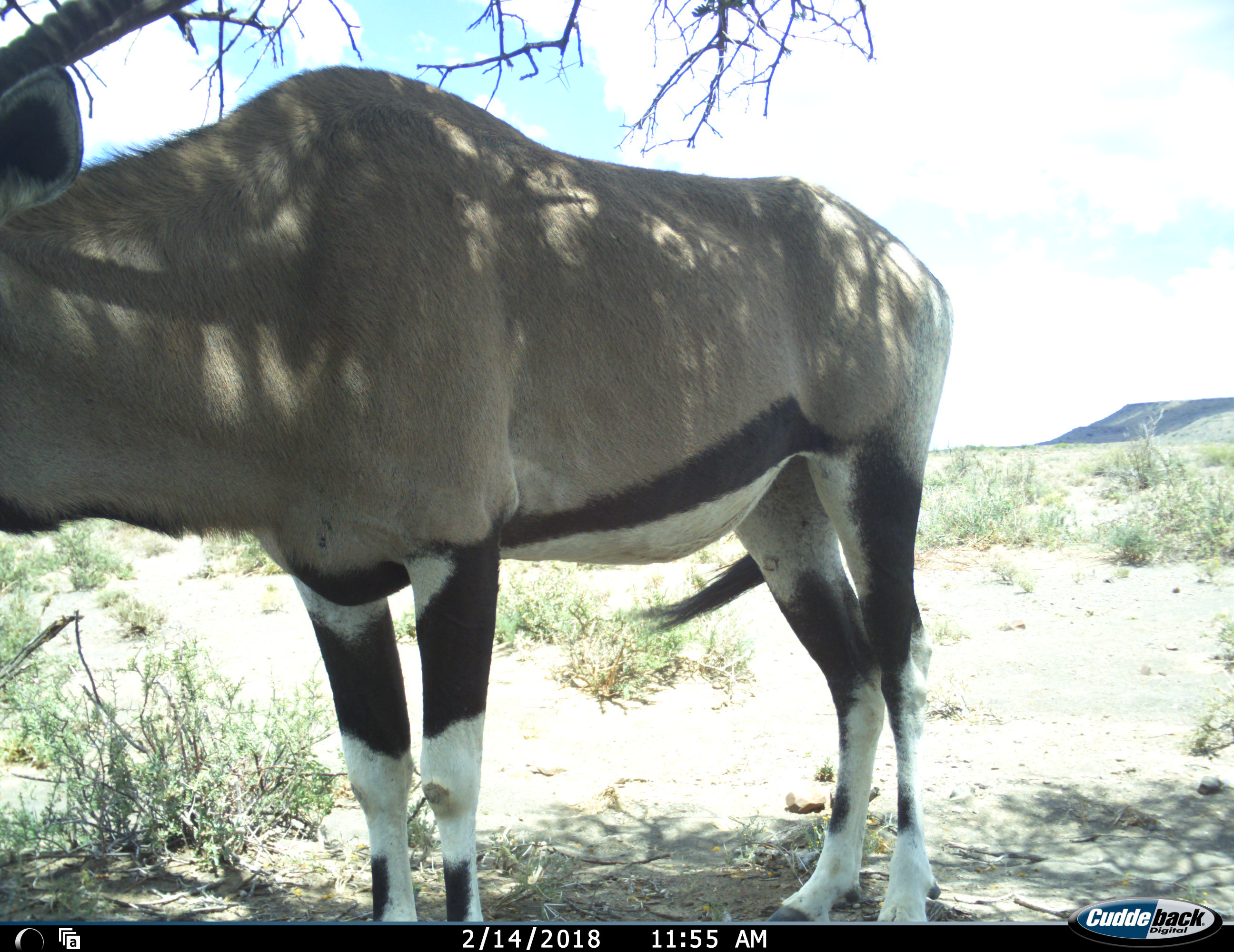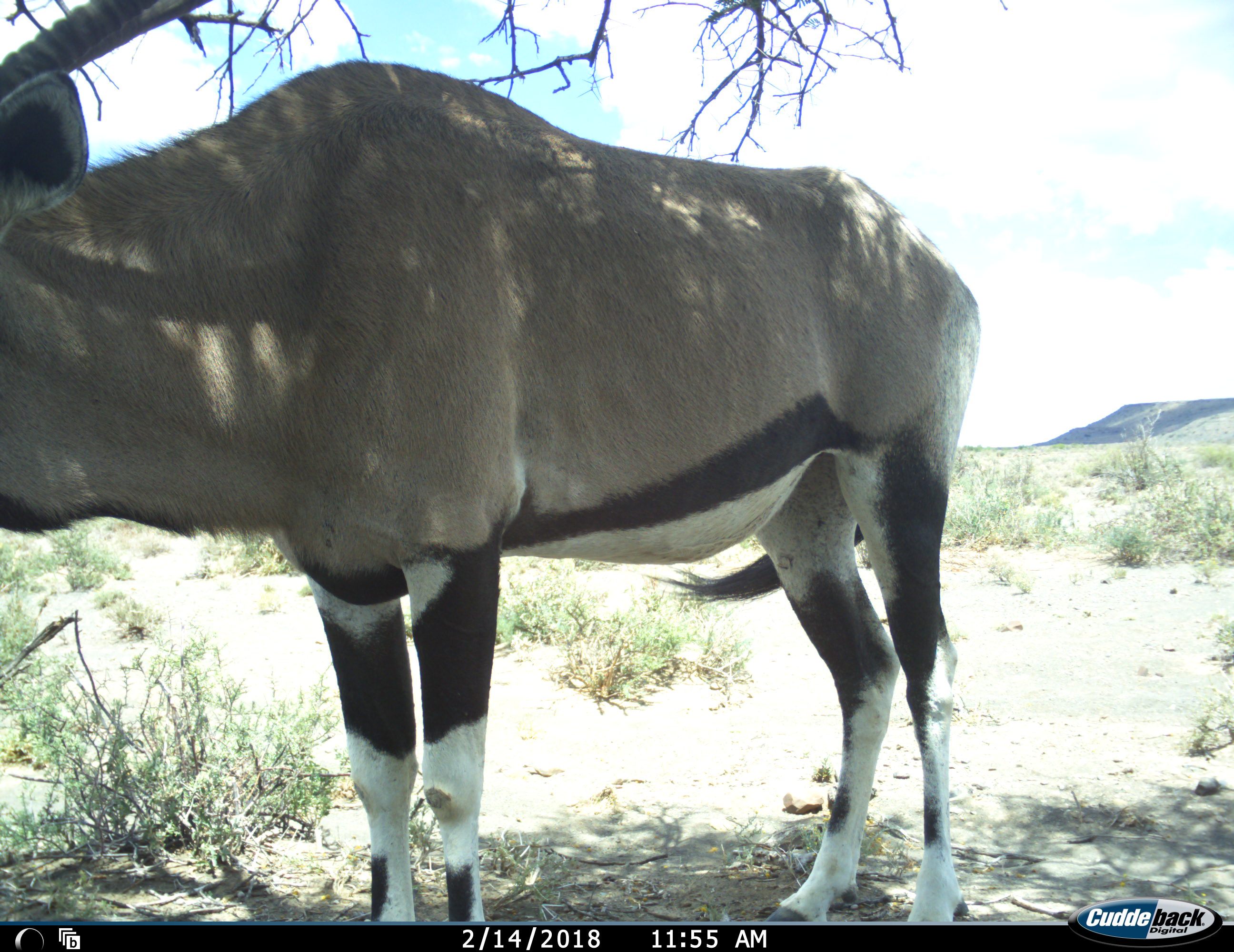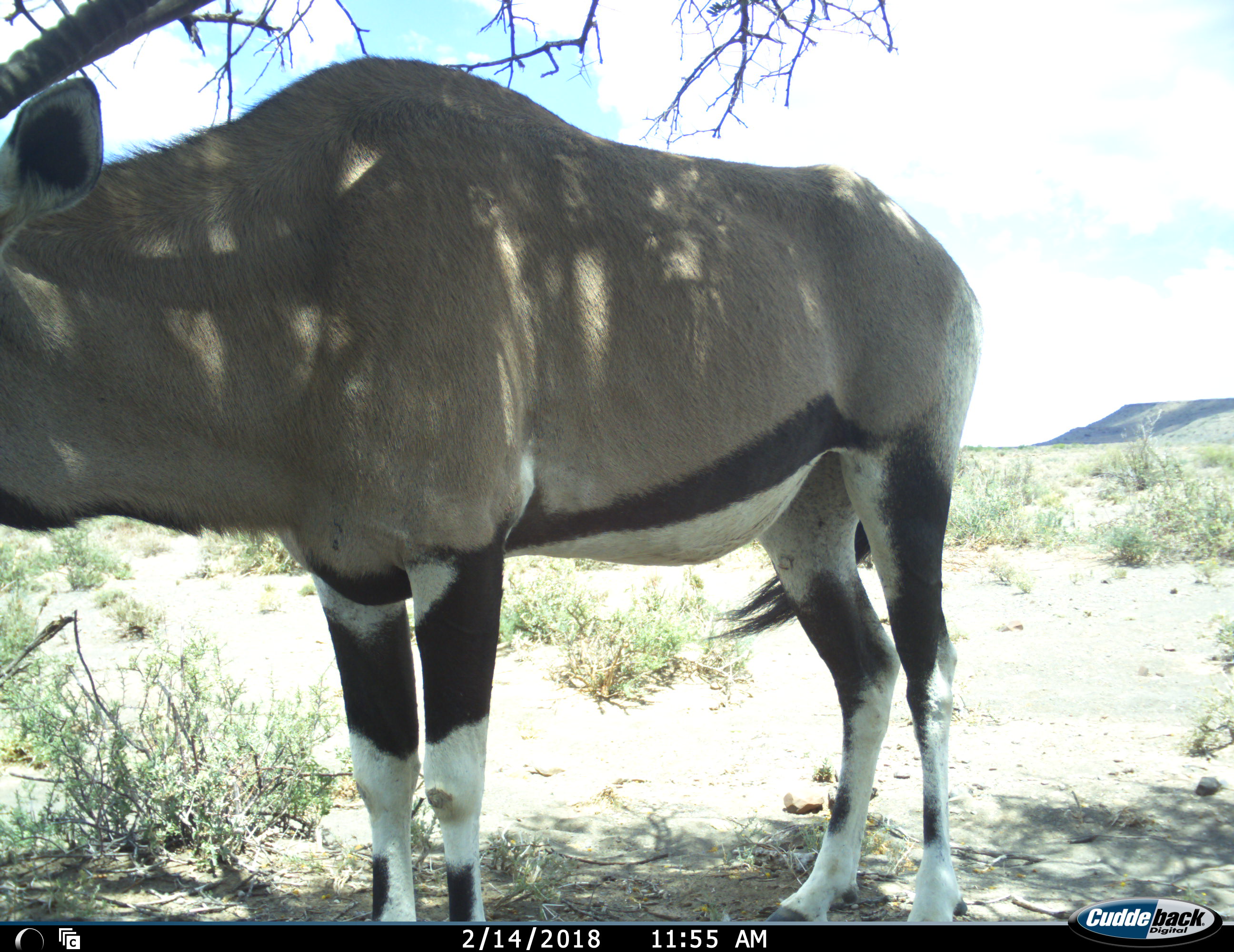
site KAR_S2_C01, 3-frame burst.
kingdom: Animalia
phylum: Chordata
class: Mammalia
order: Artiodactyla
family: Bovidae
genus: Oryx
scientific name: Oryx gazella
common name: gemsbok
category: oryx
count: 1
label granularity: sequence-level